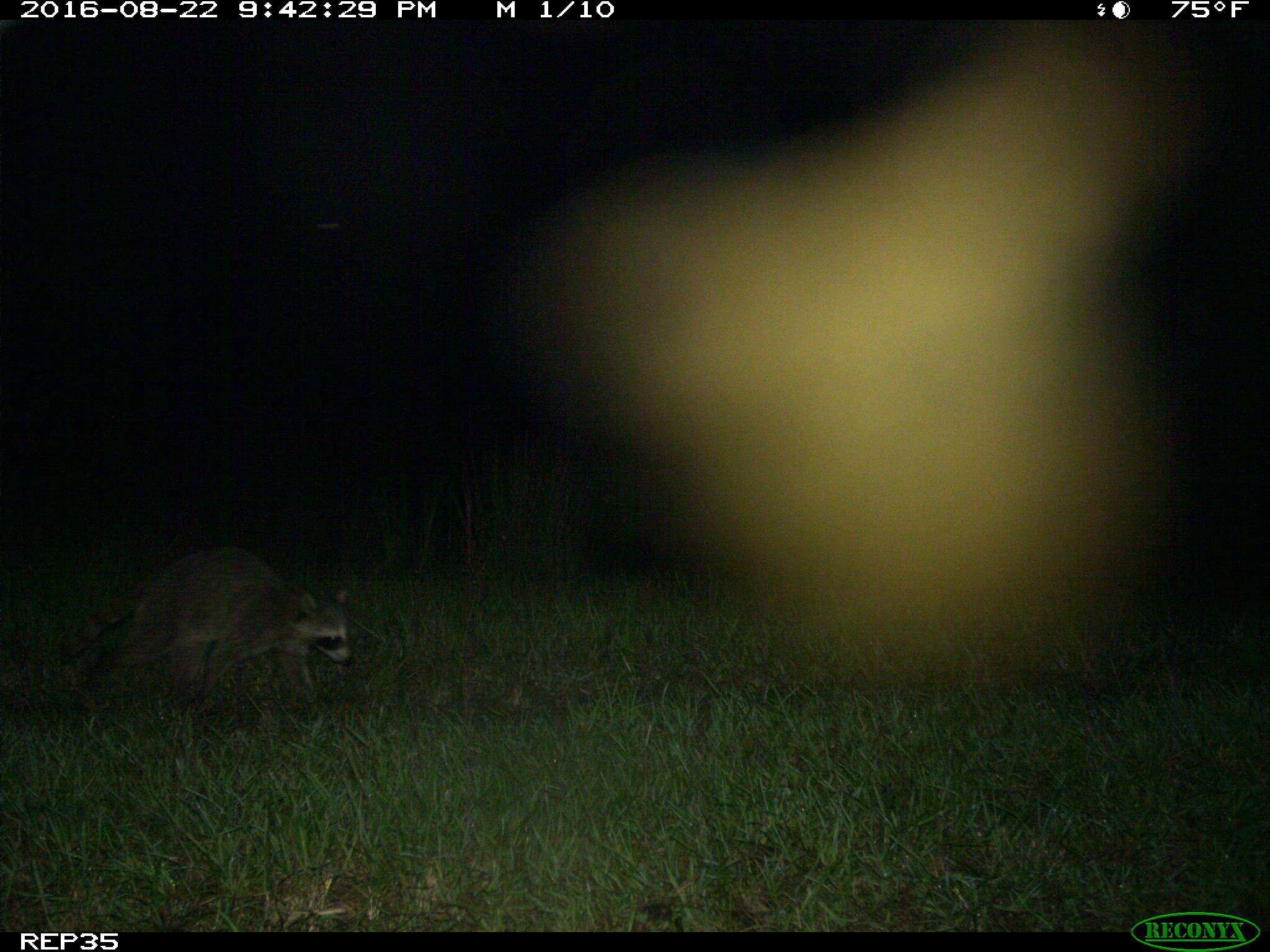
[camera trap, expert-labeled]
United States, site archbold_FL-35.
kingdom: Animalia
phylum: Chordata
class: Mammalia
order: Carnivora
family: Procyonidae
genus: Procyon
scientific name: Procyon lotor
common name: common raccoon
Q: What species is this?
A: Procyon lotor (common raccoon).